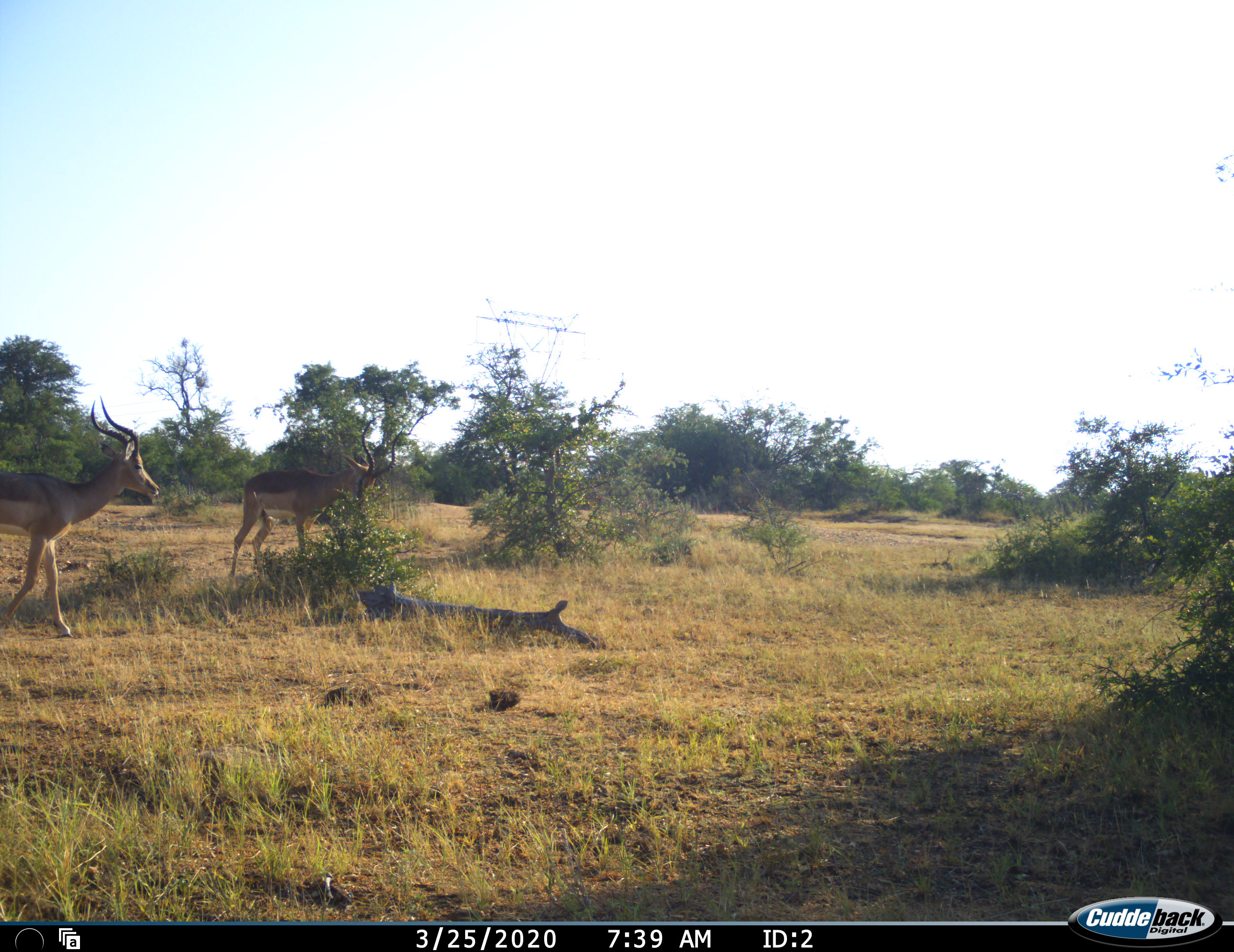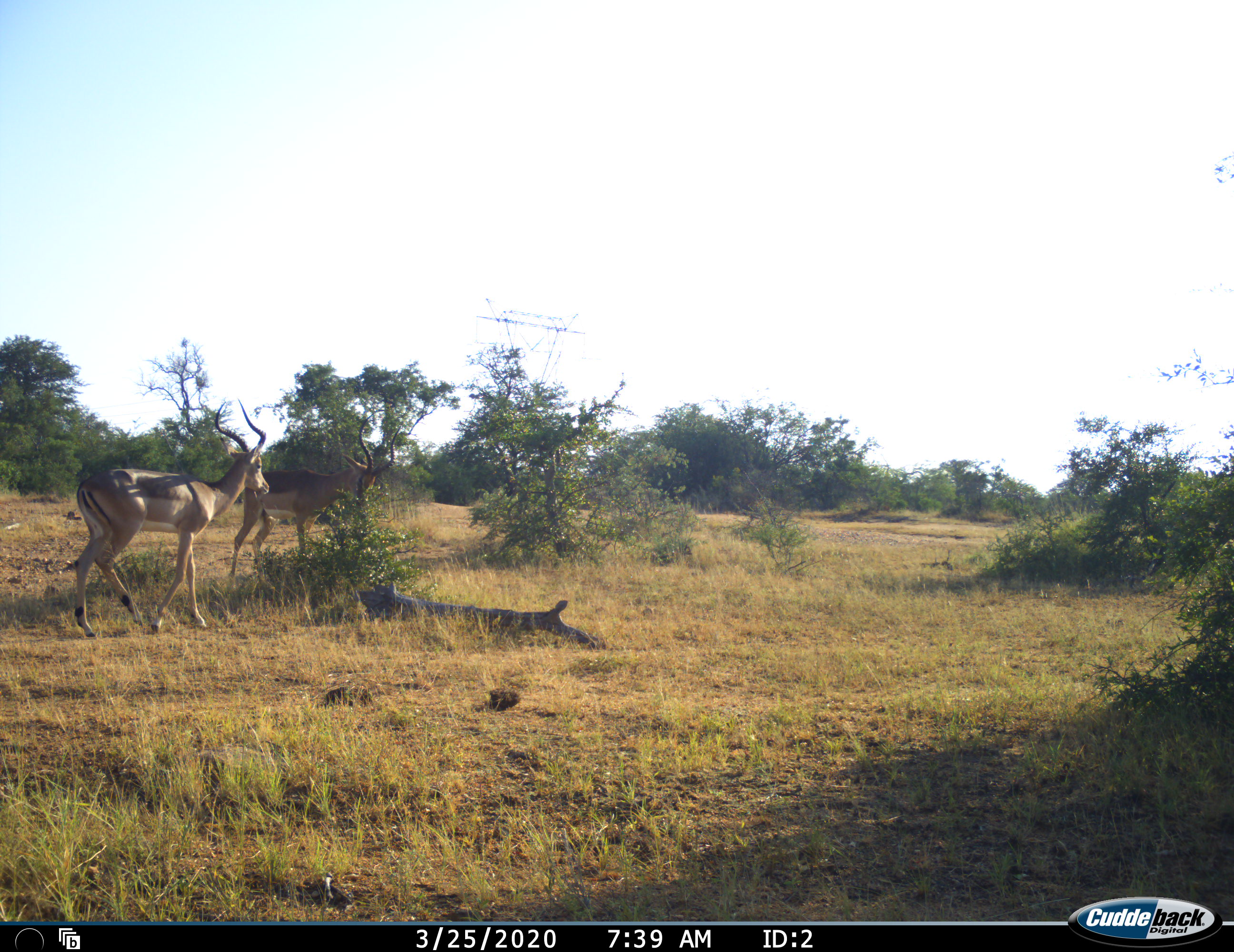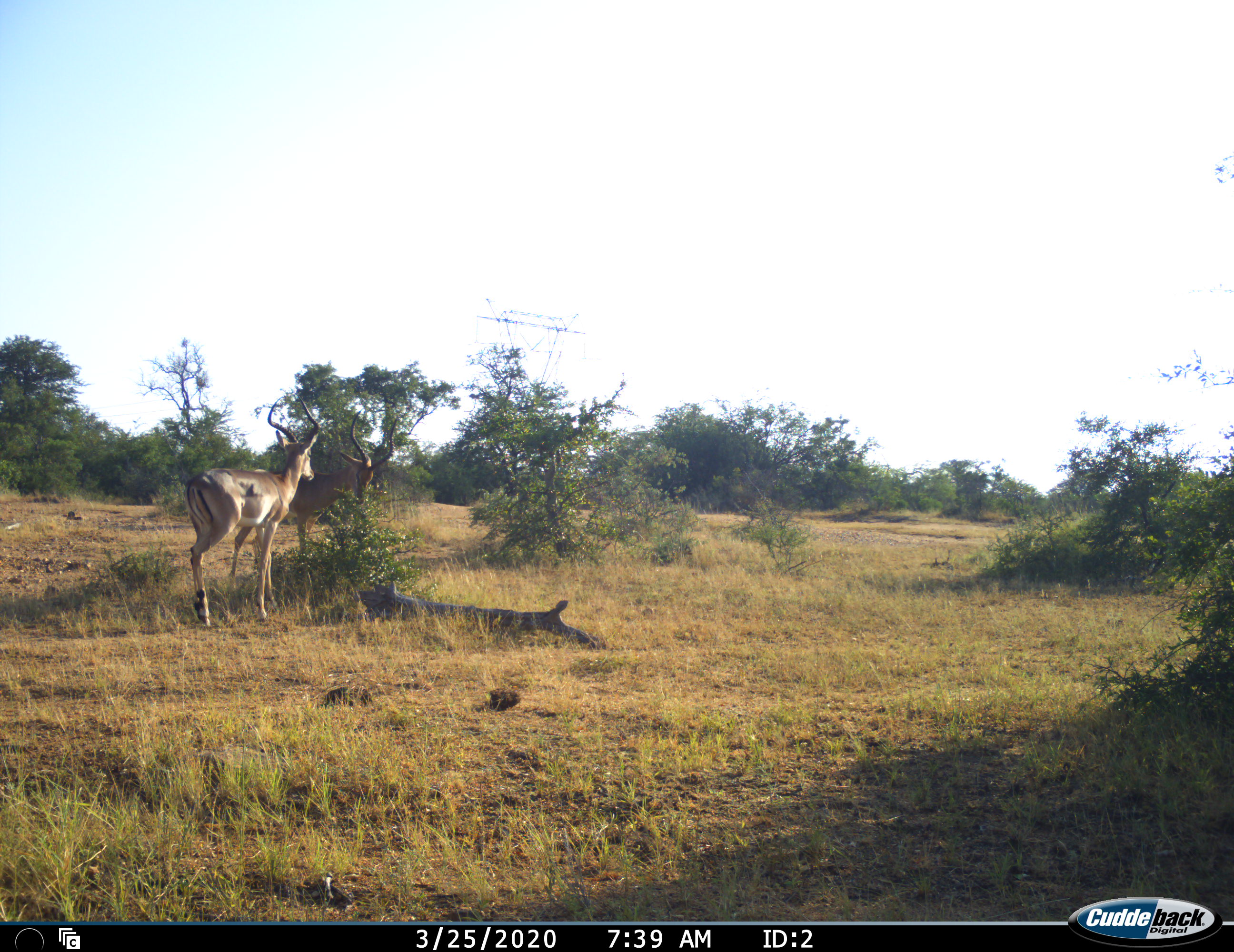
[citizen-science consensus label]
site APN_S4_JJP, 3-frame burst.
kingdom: Animalia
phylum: Chordata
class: Mammalia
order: Artiodactyla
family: Bovidae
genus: Aepyceros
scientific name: Aepyceros melampus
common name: impala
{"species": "impala (Aepyceros melampus)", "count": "2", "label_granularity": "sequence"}